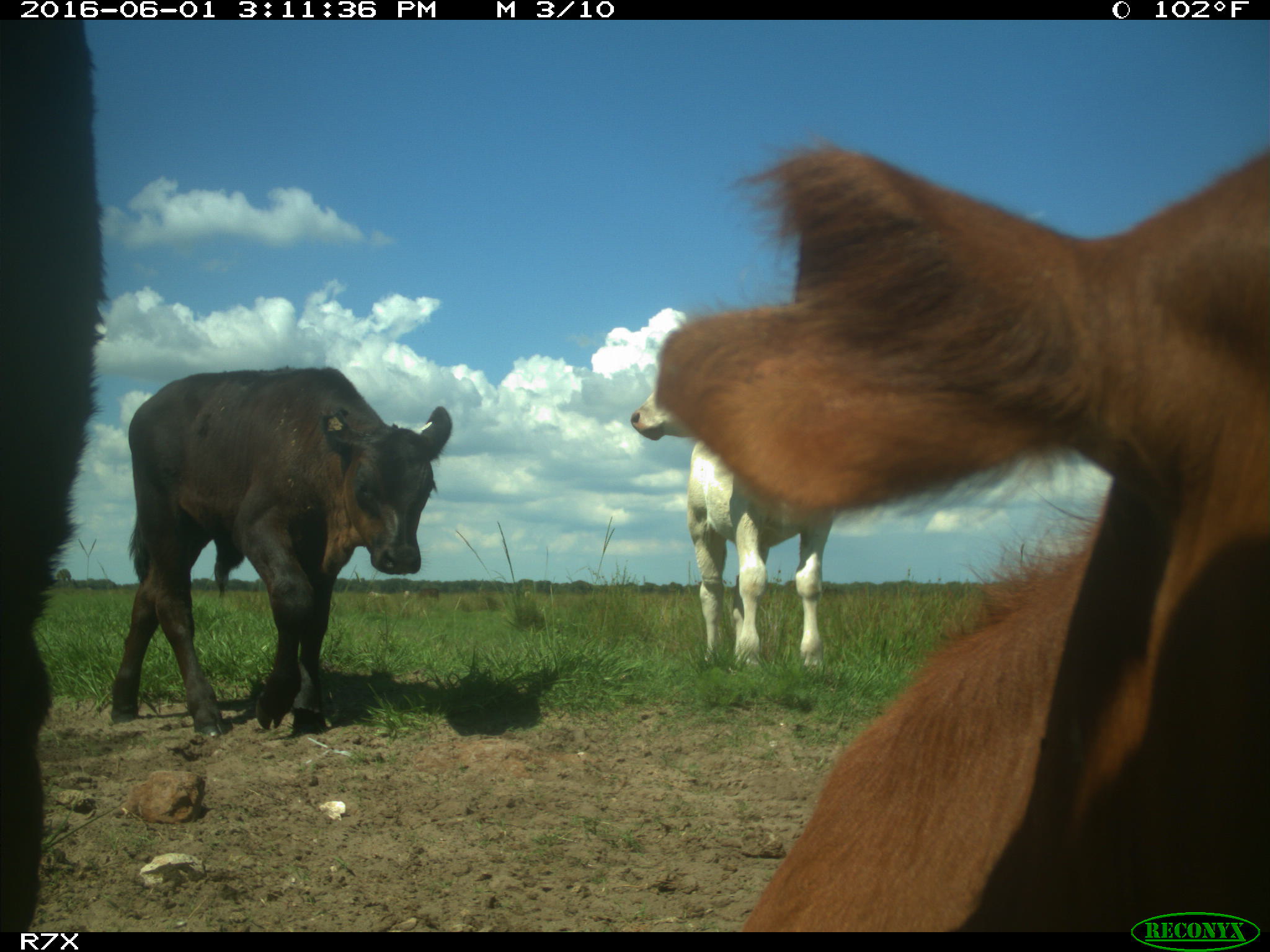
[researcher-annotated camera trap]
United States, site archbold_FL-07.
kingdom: Animalia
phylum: Chordata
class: Mammalia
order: Artiodactyla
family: Bovidae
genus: Bos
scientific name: Bos taurus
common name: domestic cow